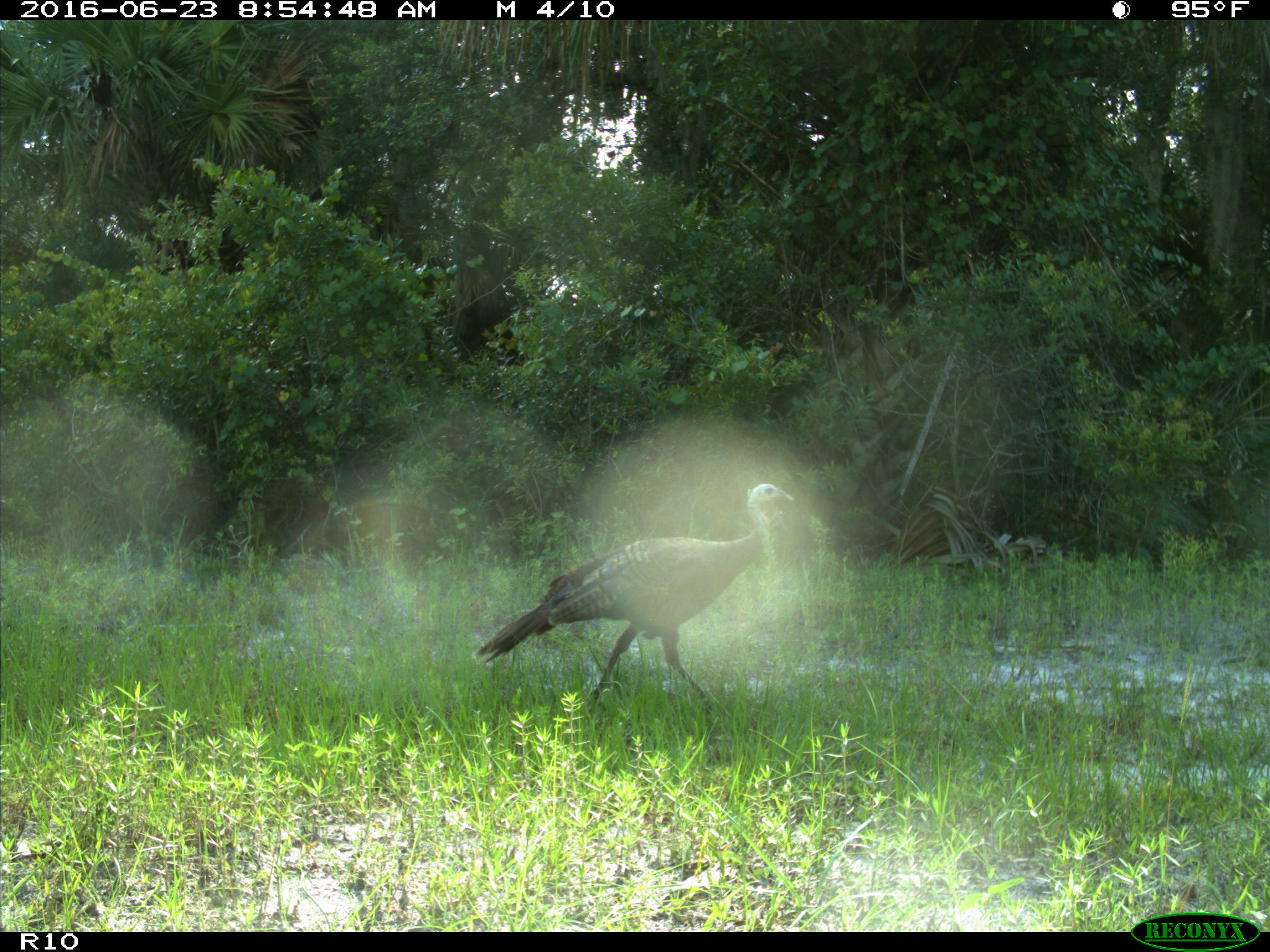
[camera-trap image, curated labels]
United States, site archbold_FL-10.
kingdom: Animalia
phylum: Chordata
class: Aves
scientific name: Aves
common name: birds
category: unidentified bird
Unidentified bird (birds) (Aves).